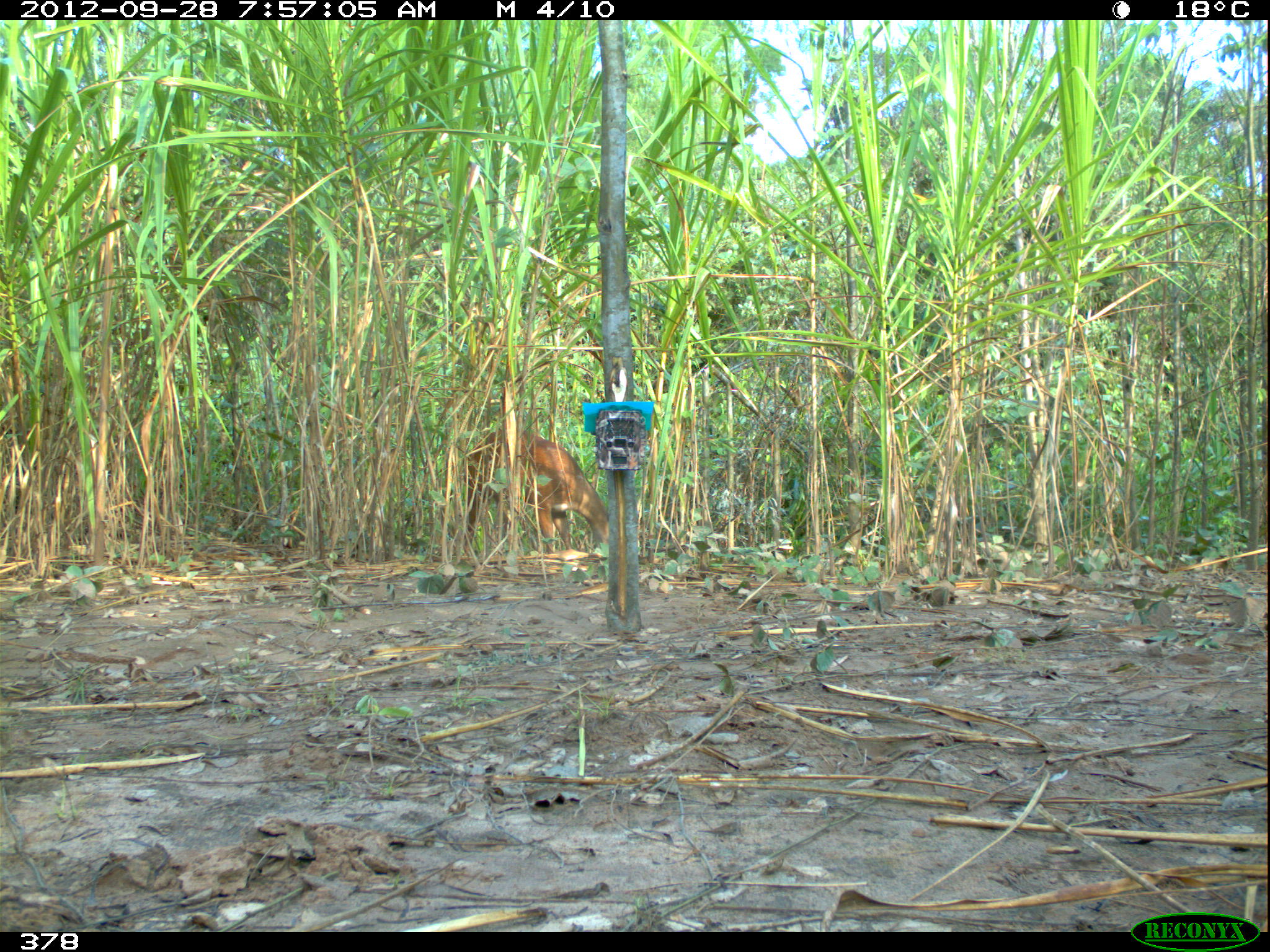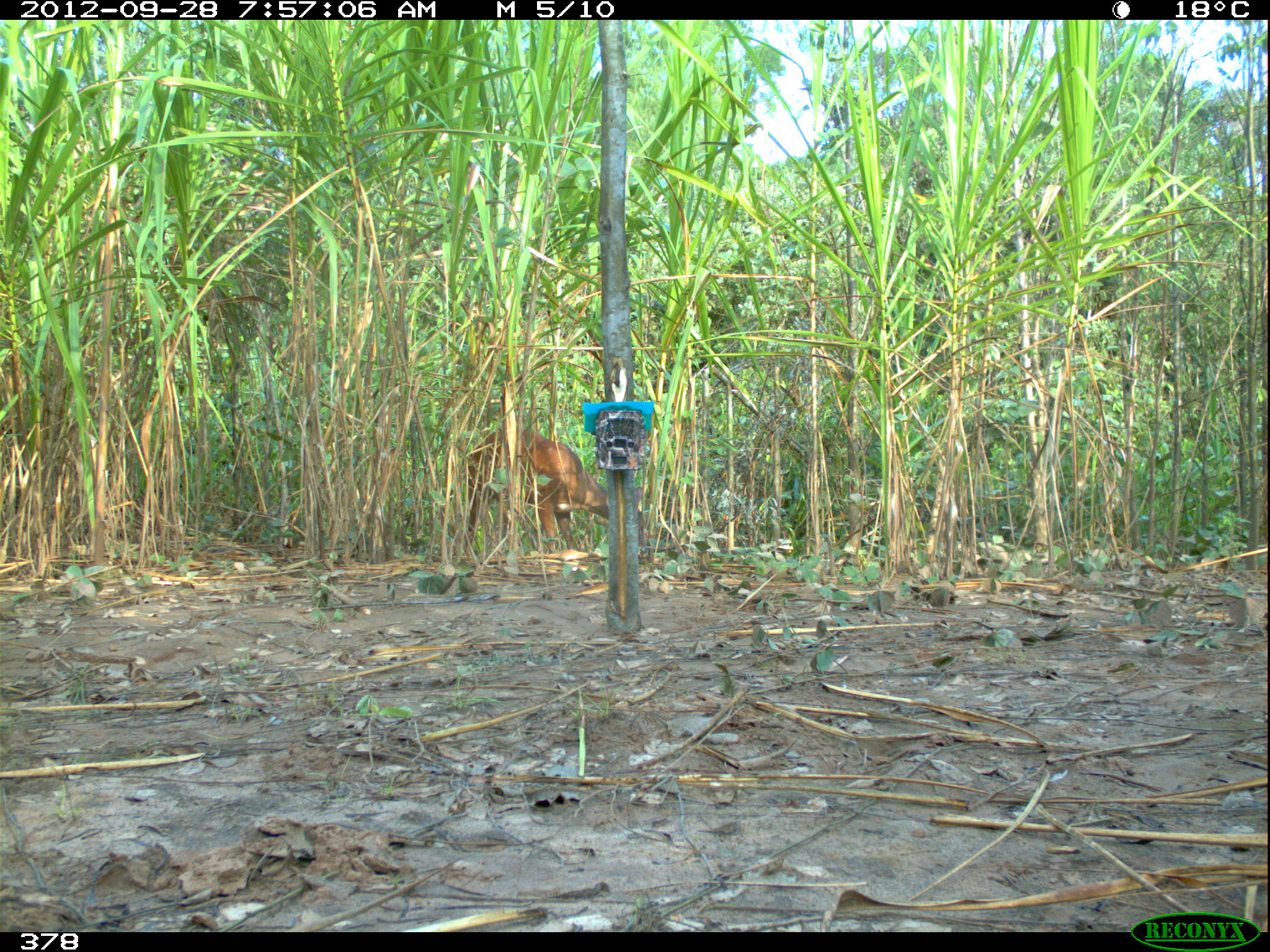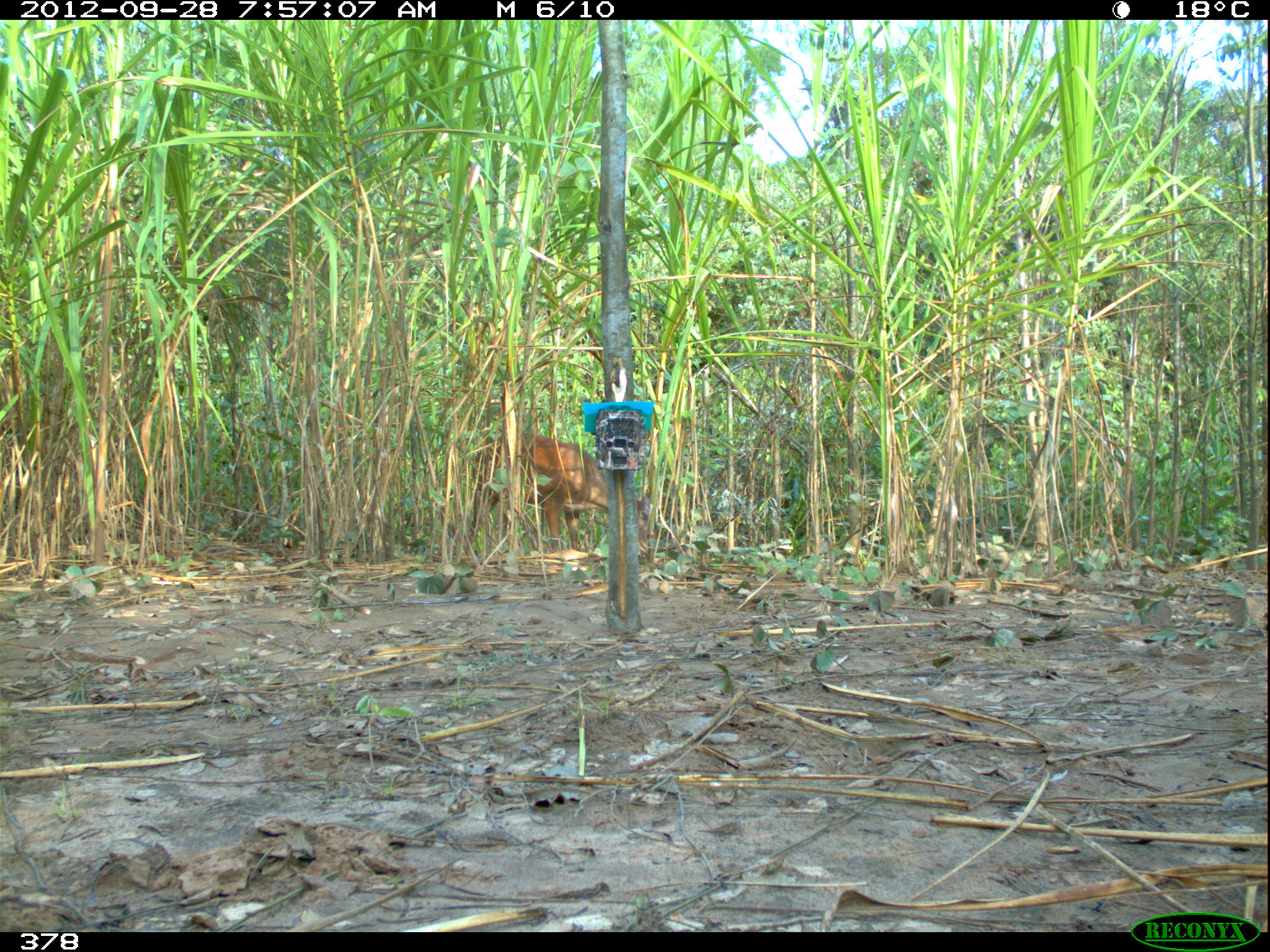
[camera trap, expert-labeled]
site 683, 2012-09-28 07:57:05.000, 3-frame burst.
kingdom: Animalia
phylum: Chordata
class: Mammalia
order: Artiodactyla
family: Cervidae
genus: Mazama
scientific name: Mazama americana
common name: red brocket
Mazama americana (red brocket).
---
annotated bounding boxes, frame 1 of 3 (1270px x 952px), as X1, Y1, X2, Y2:
mazama americana: 463, 430, 608, 555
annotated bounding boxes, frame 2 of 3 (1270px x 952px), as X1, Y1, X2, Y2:
mazama americana: 463, 428, 645, 553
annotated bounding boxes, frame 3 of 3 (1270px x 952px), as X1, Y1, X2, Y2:
mazama americana: 464, 431, 650, 553